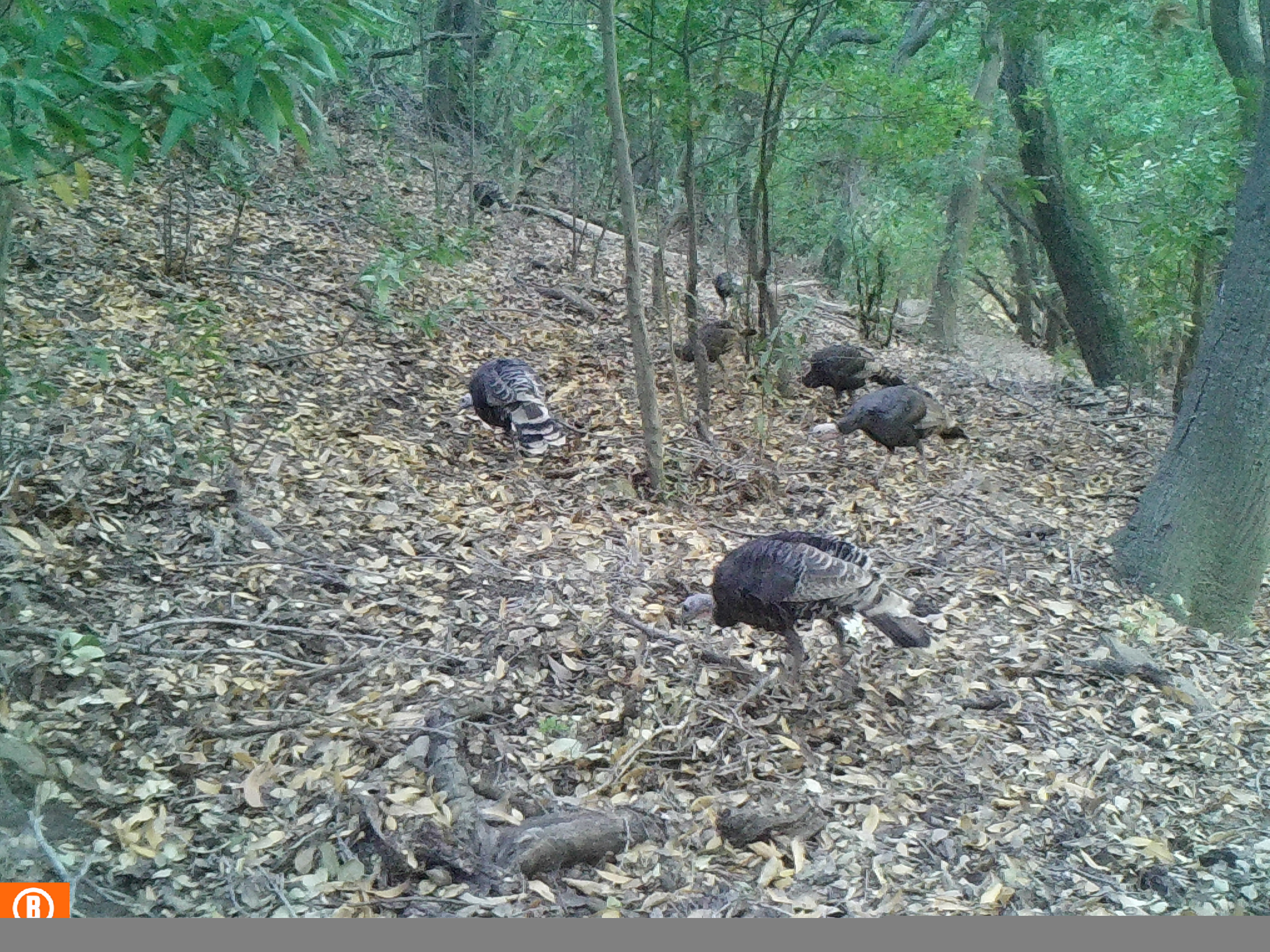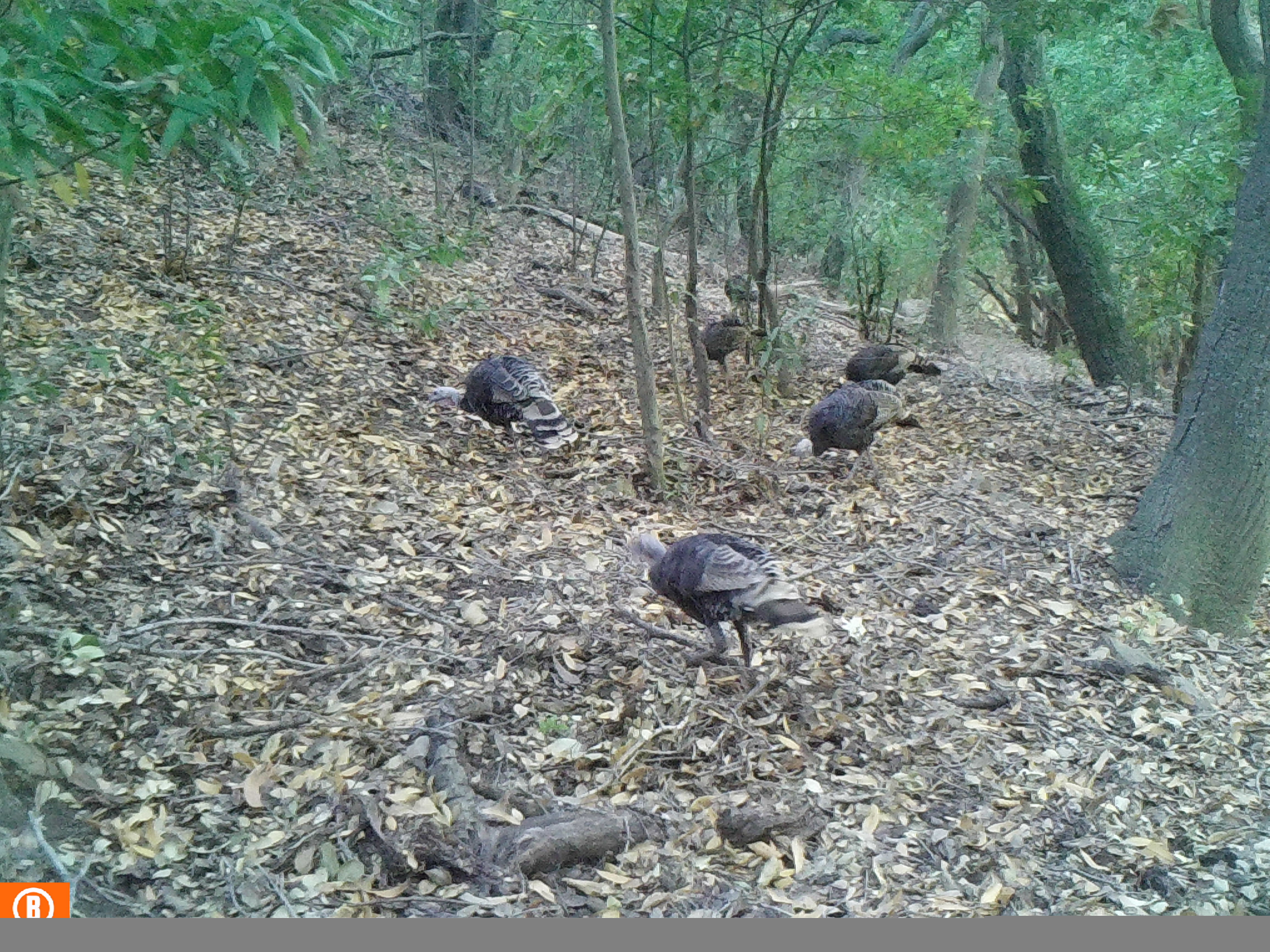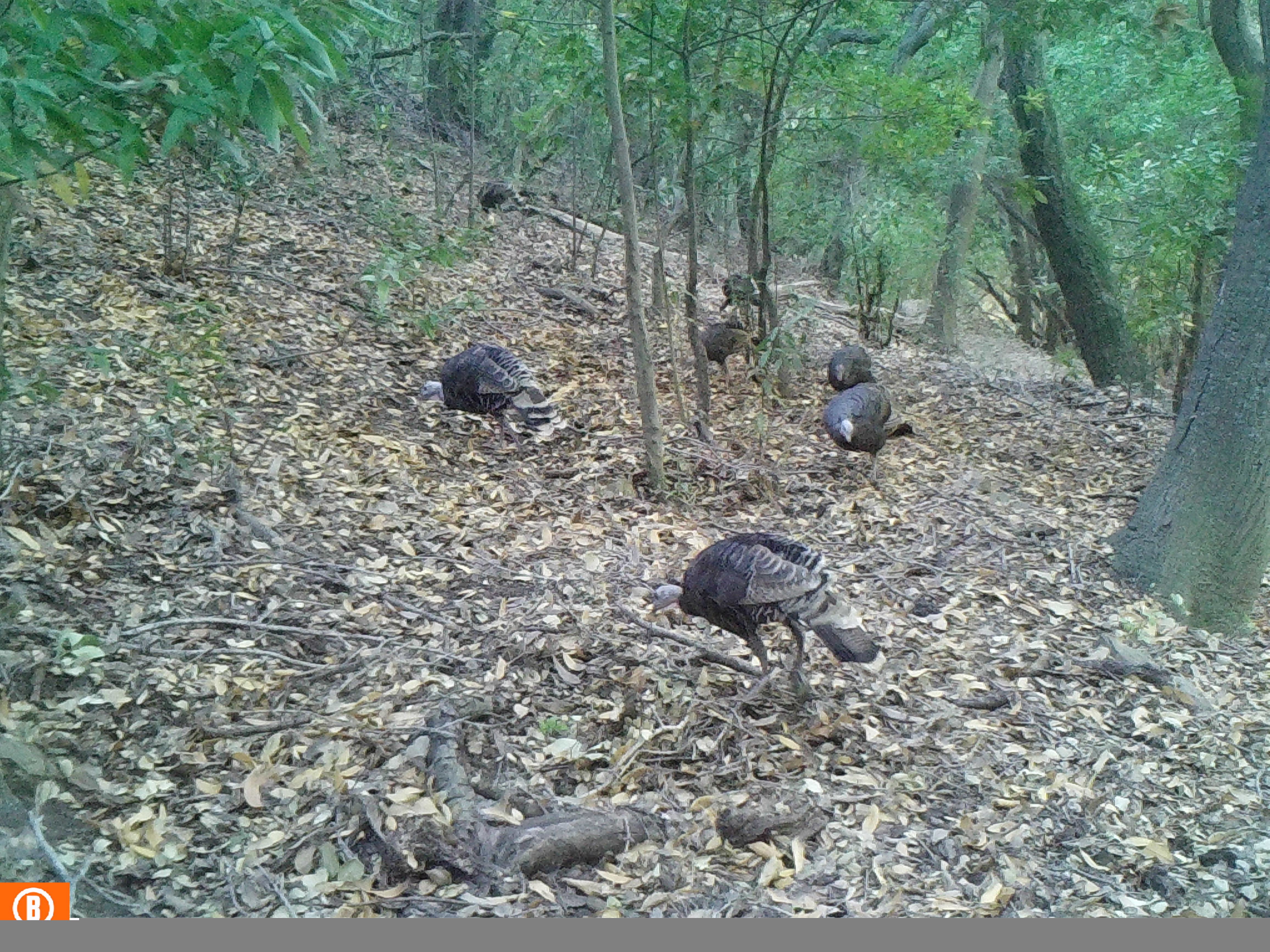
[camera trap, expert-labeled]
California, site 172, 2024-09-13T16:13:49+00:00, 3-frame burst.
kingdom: Animalia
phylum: Chordata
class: Aves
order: Galliformes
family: Phasianidae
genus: Meleagris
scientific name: Meleagris gallopavo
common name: turkey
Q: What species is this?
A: Turkey (Meleagris gallopavo).